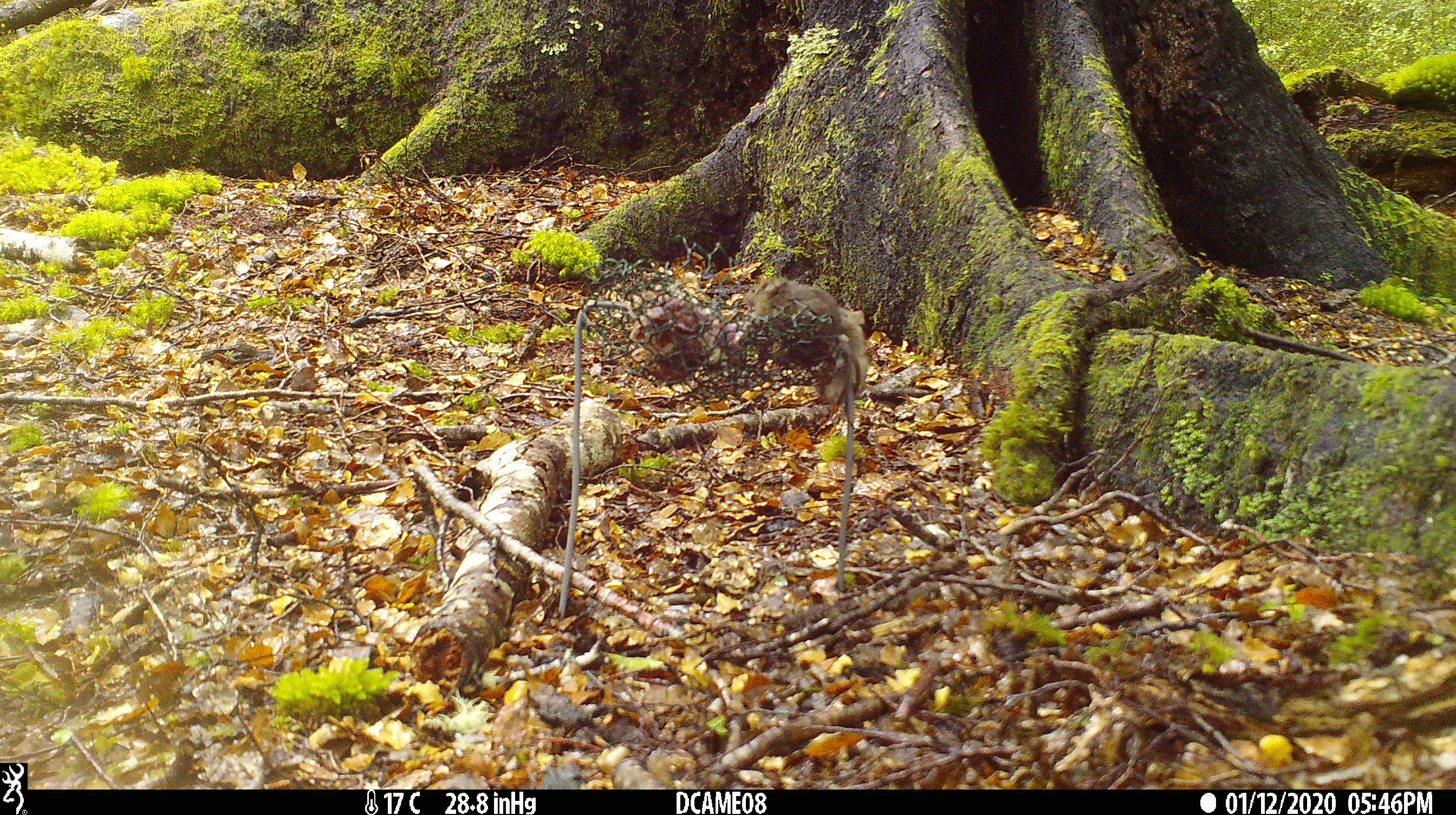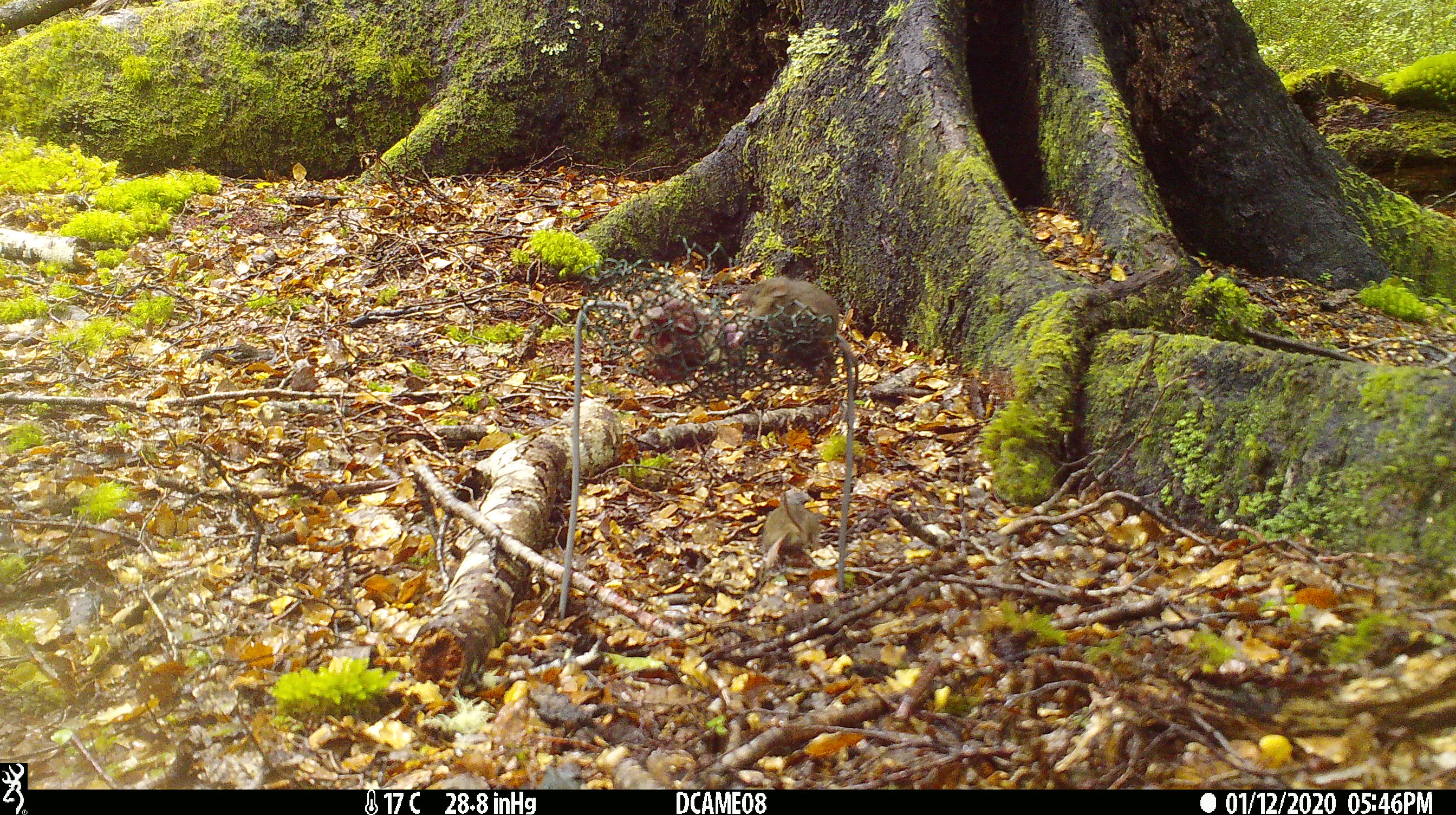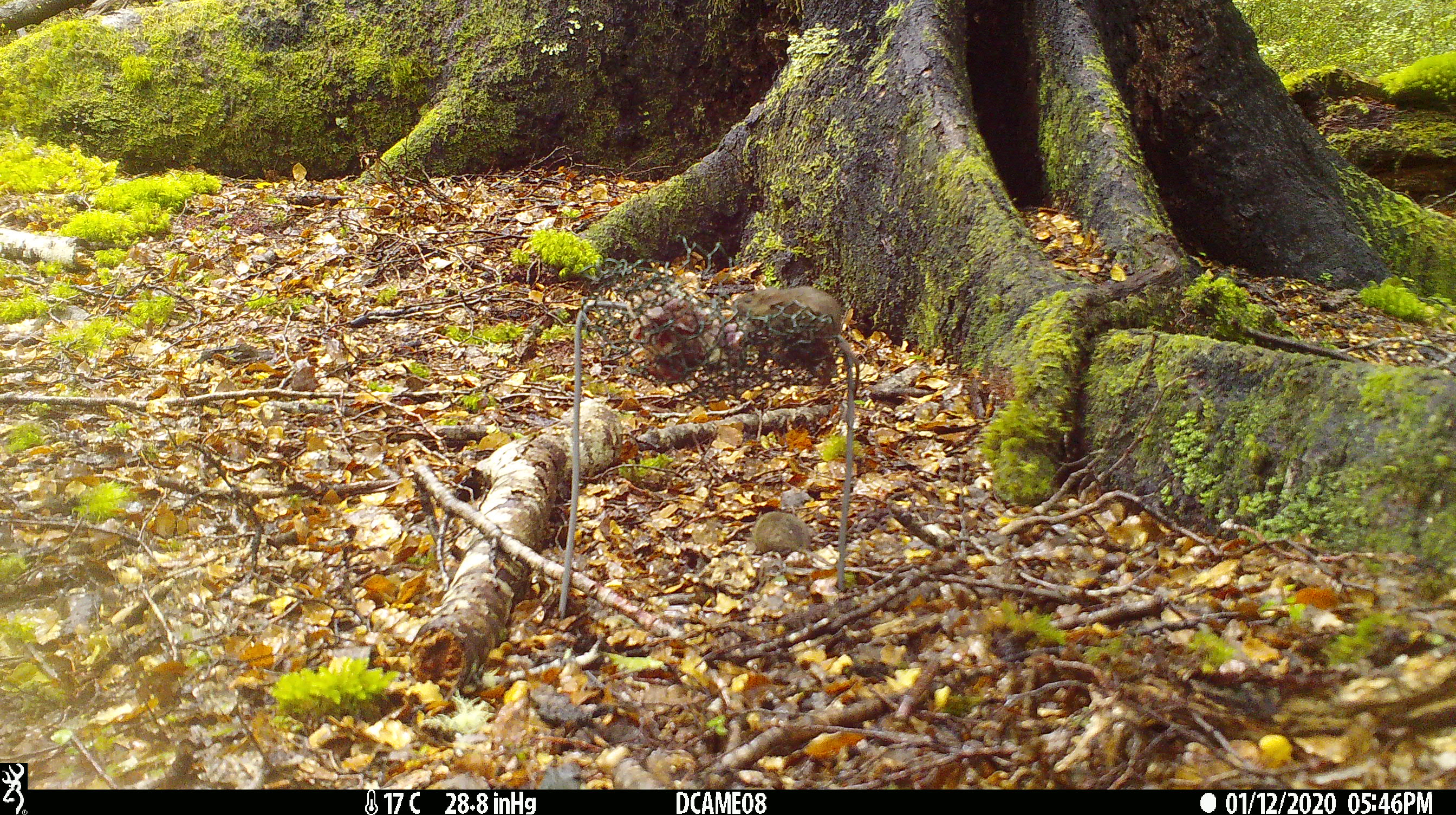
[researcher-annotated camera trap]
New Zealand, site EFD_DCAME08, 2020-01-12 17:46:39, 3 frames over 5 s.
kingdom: Animalia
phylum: Chordata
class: Mammalia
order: Rodentia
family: Muridae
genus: Mus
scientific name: Mus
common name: mouse